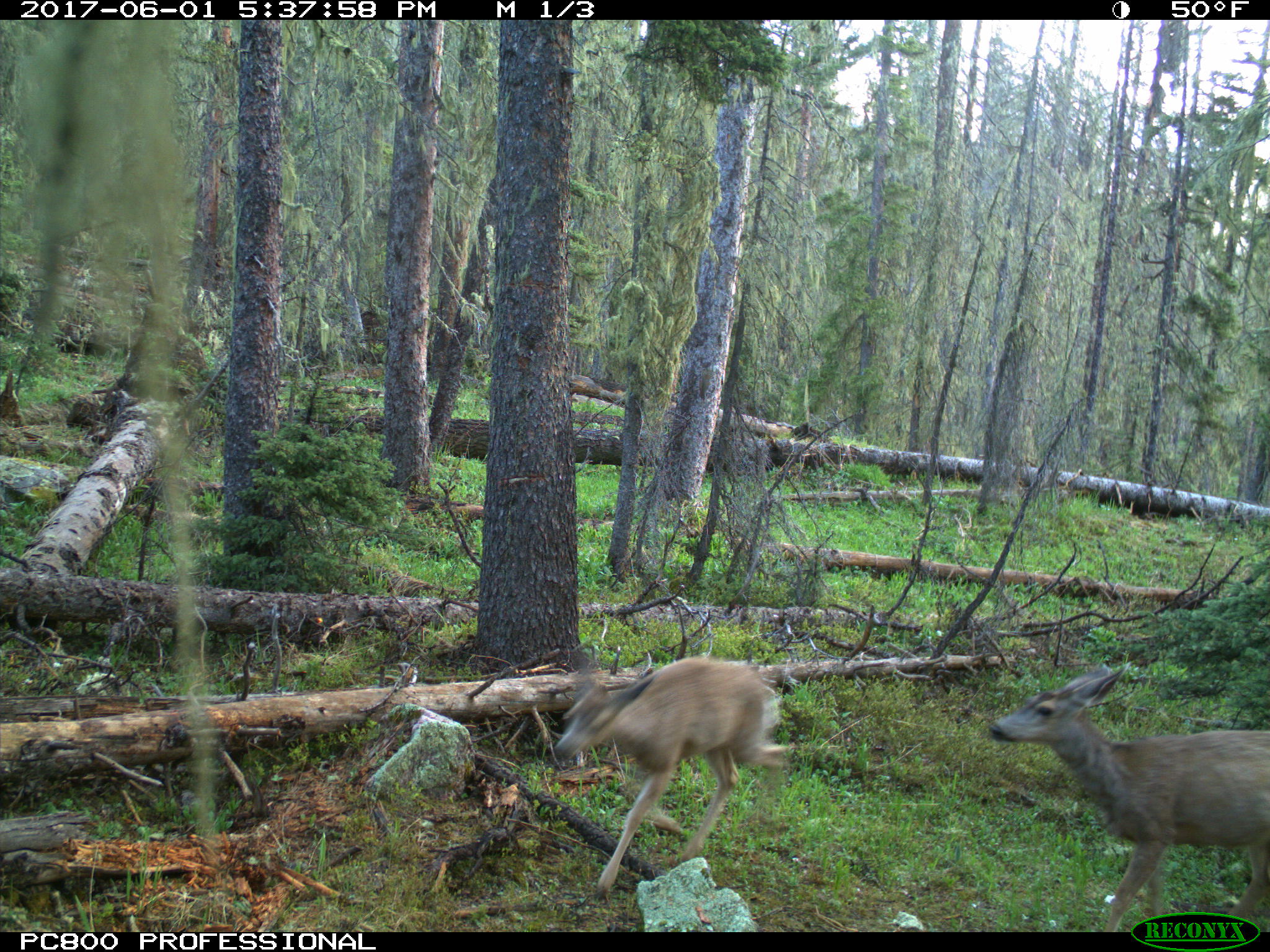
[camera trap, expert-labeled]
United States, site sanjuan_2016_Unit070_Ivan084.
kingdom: Animalia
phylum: Chordata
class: Mammalia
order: Artiodactyla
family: Cervidae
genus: Odocoileus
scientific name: Odocoileus hemionus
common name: mule deer